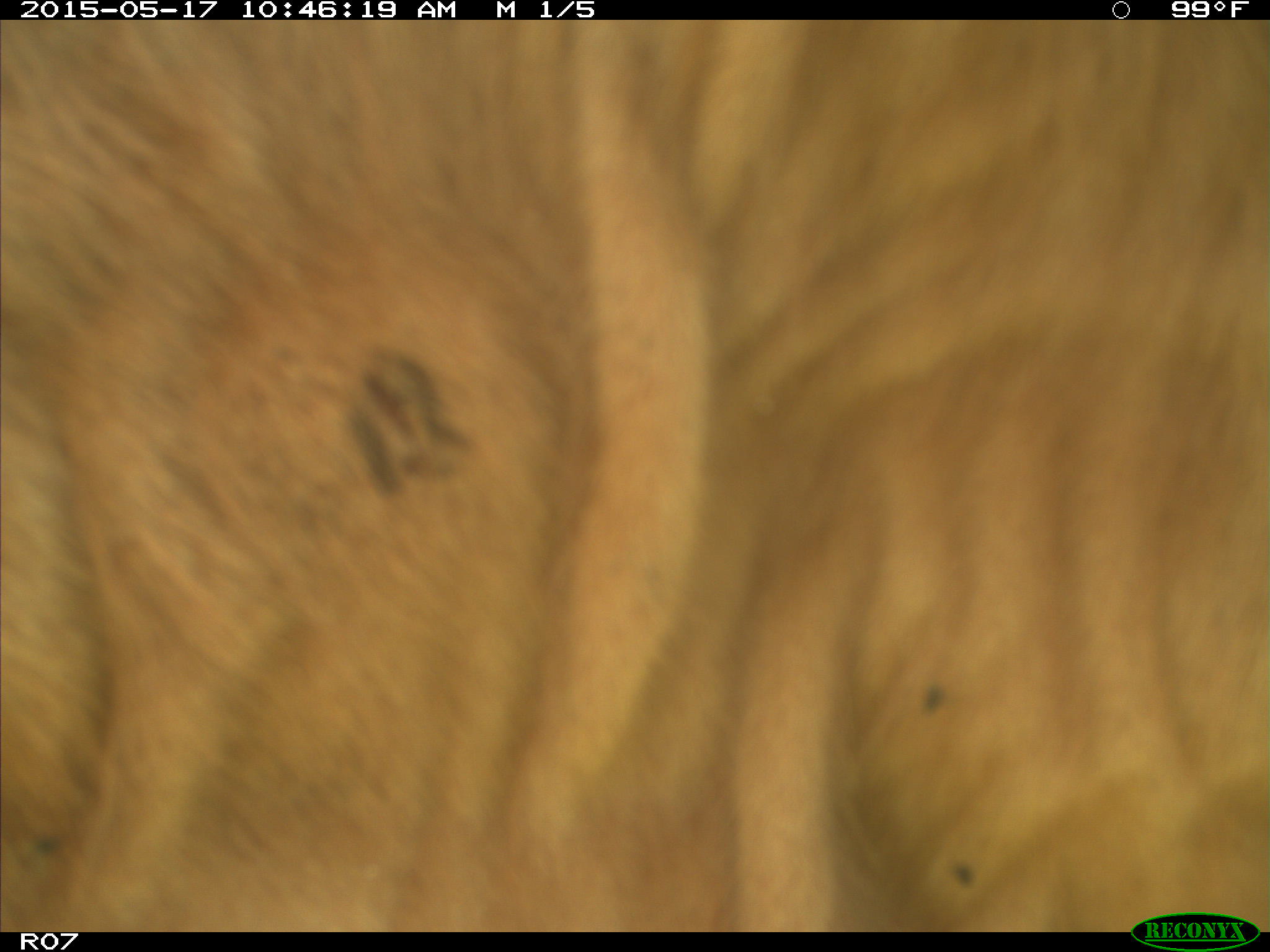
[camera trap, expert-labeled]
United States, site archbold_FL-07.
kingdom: Animalia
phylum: Chordata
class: Mammalia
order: Artiodactyla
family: Bovidae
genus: Bos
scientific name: Bos taurus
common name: domestic cow